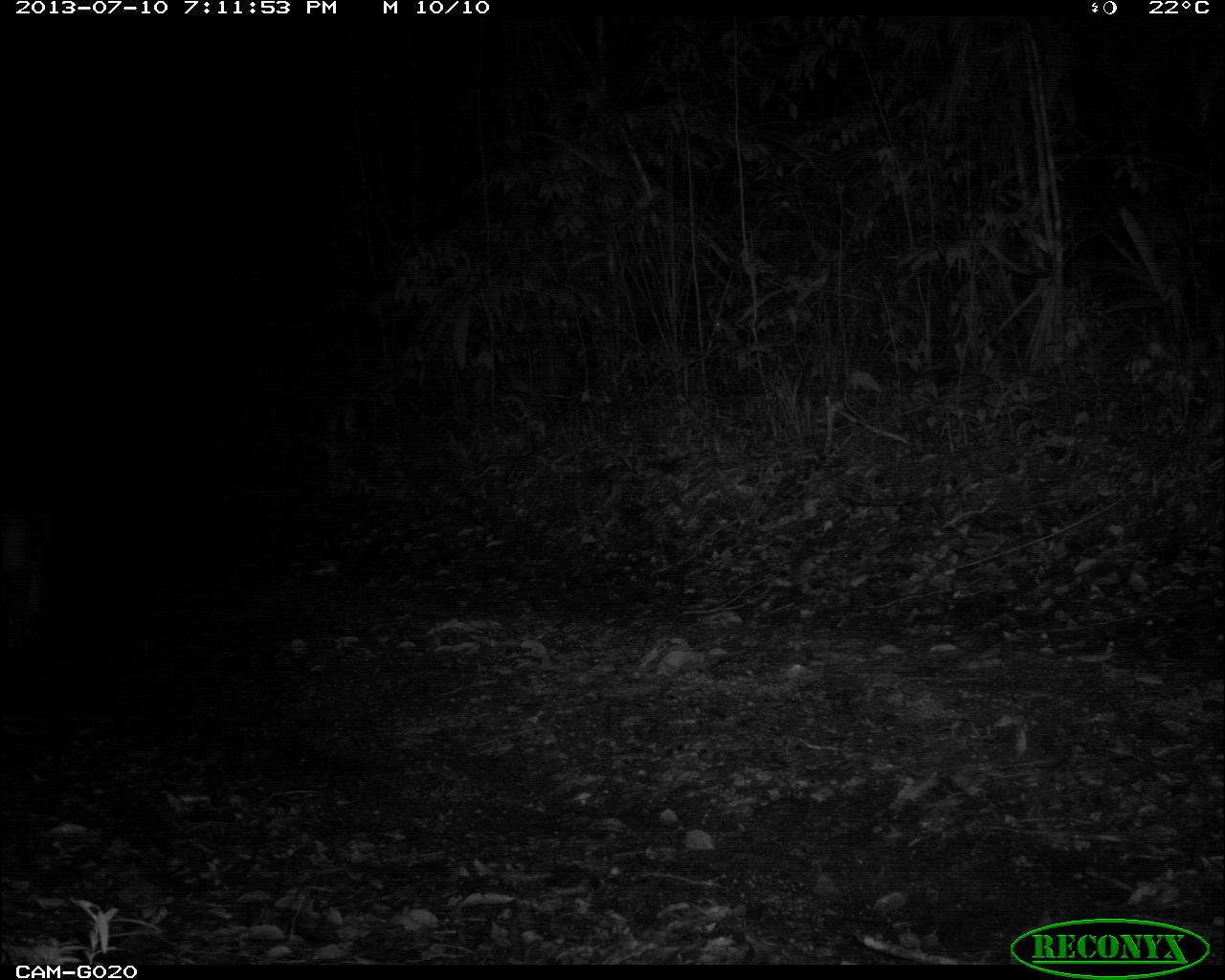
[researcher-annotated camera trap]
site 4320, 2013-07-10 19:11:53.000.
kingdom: Animalia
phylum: Chordata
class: Mammalia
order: Carnivora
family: Felidae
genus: Puma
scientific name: Puma concolor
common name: mountain lion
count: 1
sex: male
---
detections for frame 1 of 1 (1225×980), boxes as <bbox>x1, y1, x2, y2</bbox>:
puma concolor: <bbox>0, 481, 52, 656</bbox>